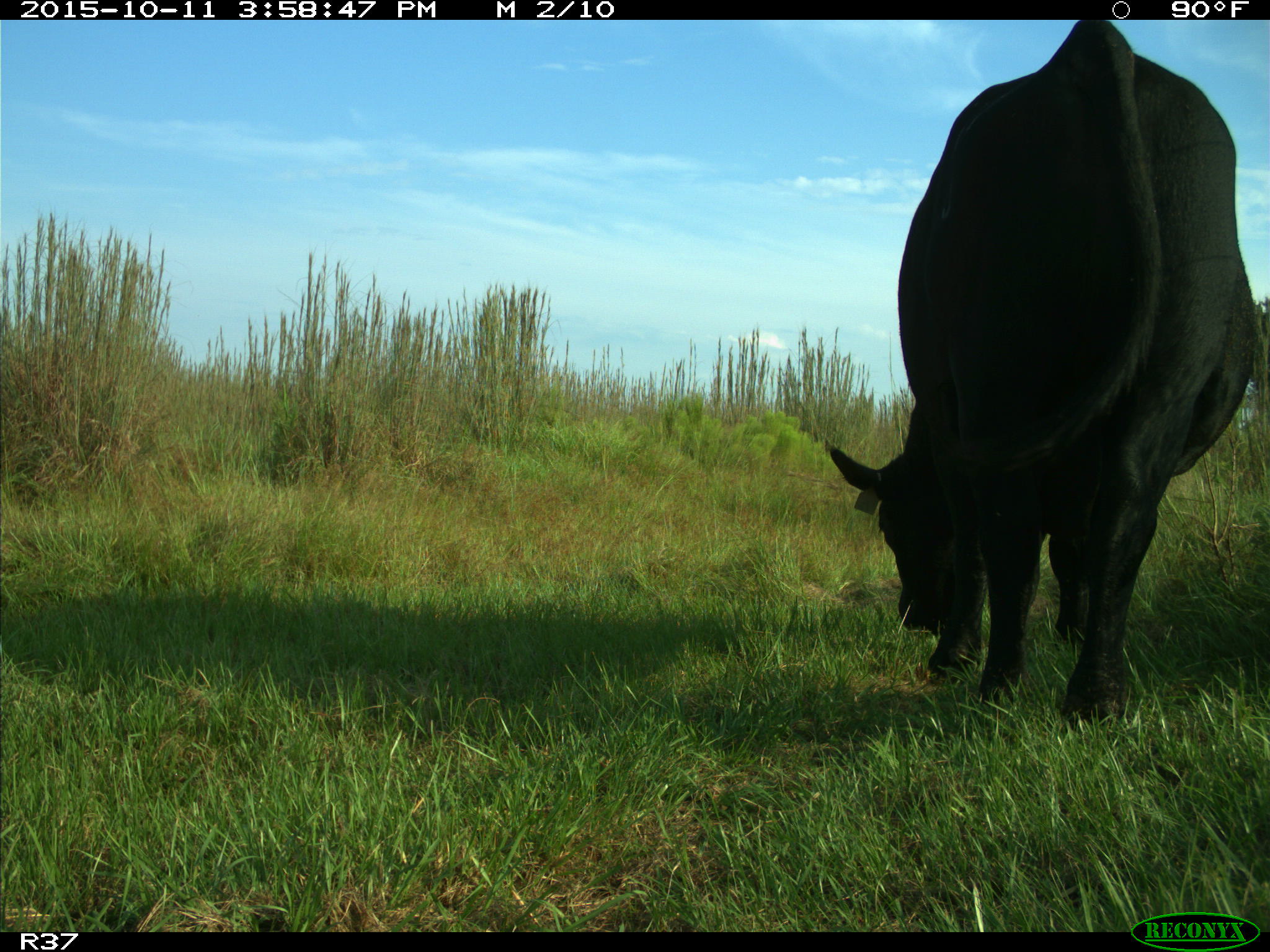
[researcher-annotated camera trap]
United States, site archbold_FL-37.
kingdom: Animalia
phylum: Chordata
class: Mammalia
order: Artiodactyla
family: Bovidae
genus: Bos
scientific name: Bos taurus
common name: domestic cow